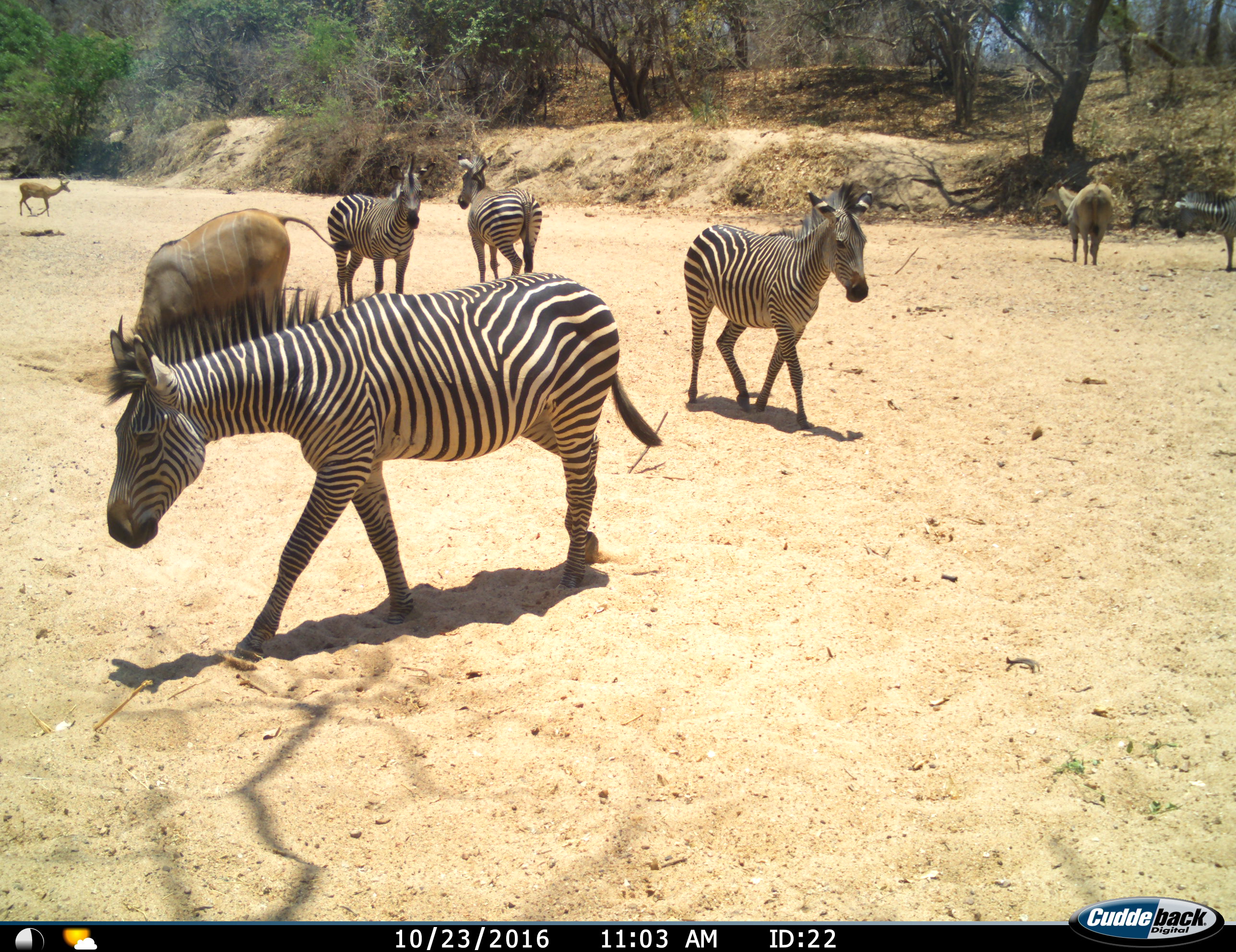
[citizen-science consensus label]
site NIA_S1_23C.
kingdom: Animalia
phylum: Chordata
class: Mammalia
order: Artiodactyla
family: Bovidae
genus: Tragelaphus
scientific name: Tragelaphus oryx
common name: eland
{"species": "eland (Tragelaphus oryx)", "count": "2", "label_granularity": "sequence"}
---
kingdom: Animalia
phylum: Chordata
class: Mammalia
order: Artiodactyla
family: Bovidae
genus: Aepyceros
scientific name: Aepyceros melampus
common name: impala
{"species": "impala (Aepyceros melampus)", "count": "1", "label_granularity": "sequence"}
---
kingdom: Animalia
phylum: Chordata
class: Mammalia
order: Perissodactyla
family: Equidae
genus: Equus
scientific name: Equus quagga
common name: plains zebra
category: zebraplains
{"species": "zebraplains (plains zebra) (Equus quagga)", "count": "5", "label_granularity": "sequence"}